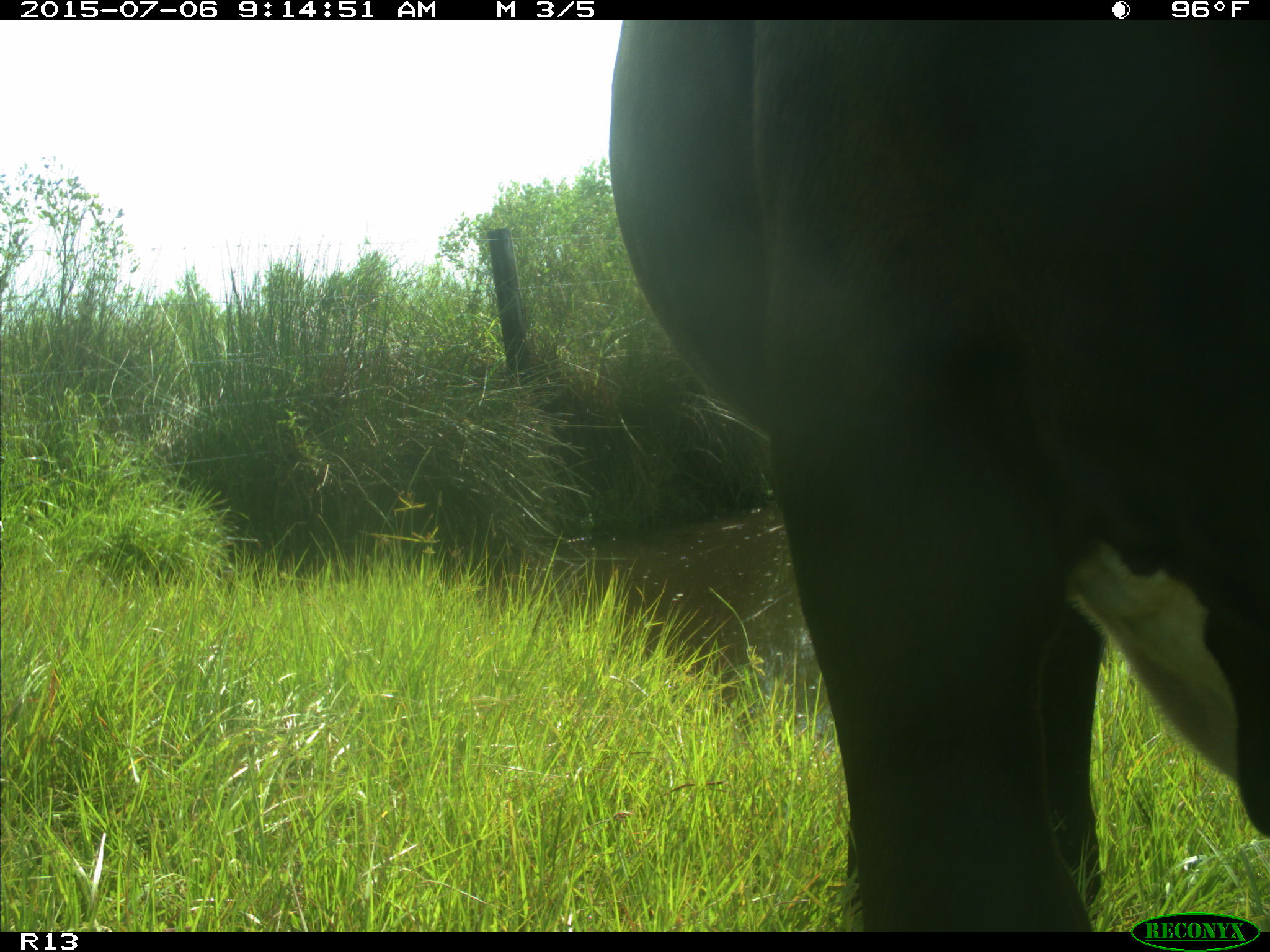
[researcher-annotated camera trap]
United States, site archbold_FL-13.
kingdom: Animalia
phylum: Chordata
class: Mammalia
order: Artiodactyla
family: Bovidae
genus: Bos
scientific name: Bos taurus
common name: domestic cow